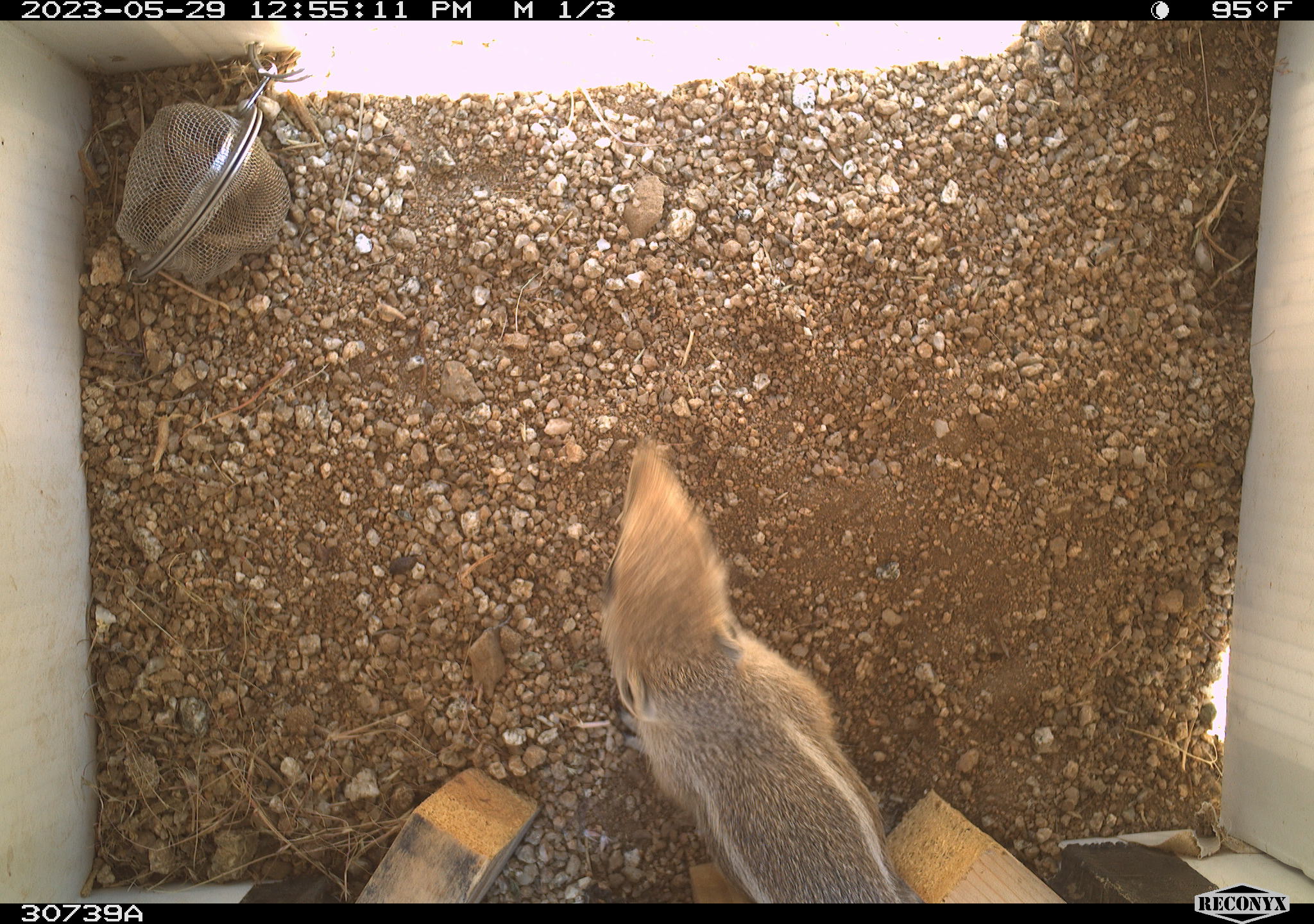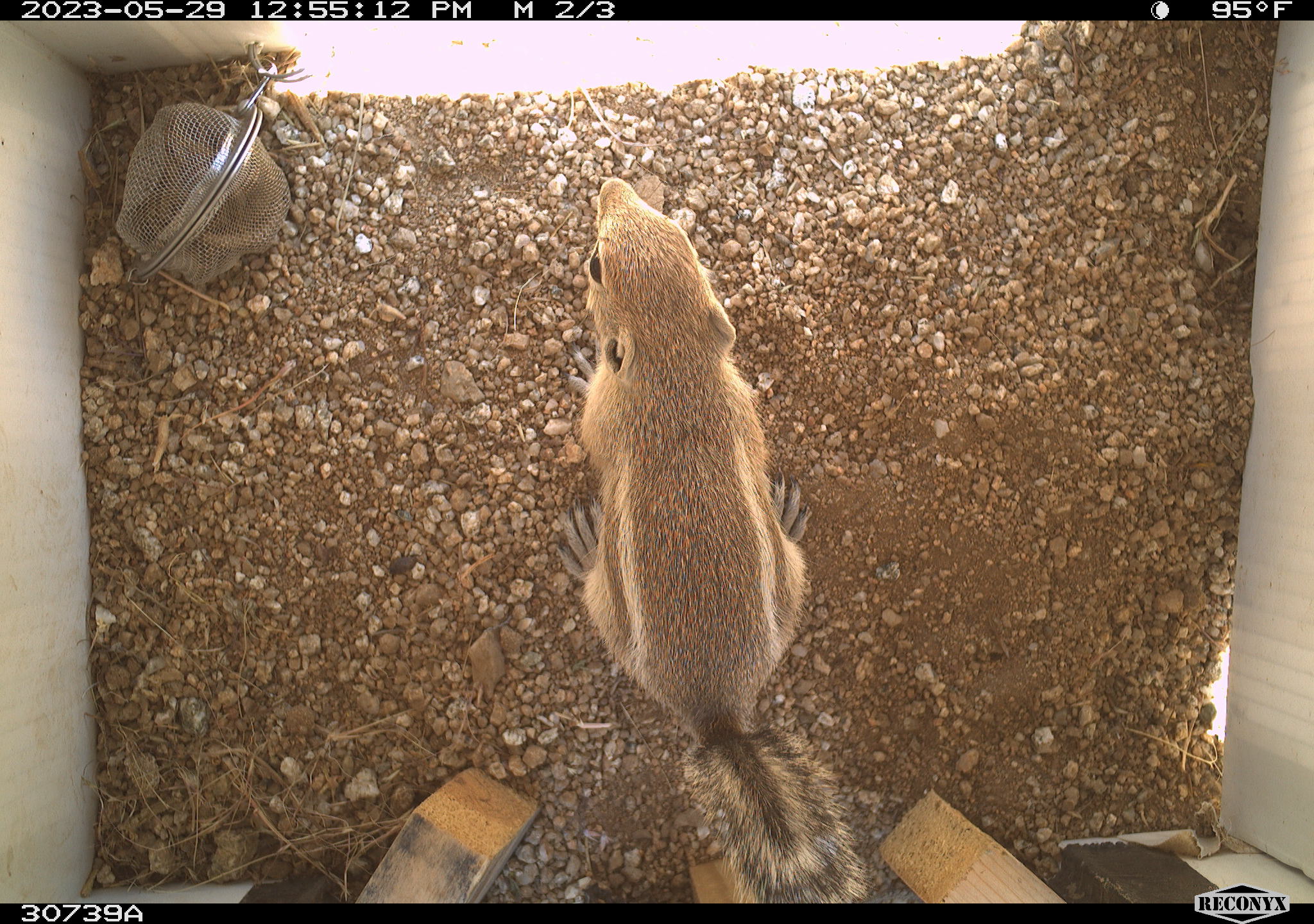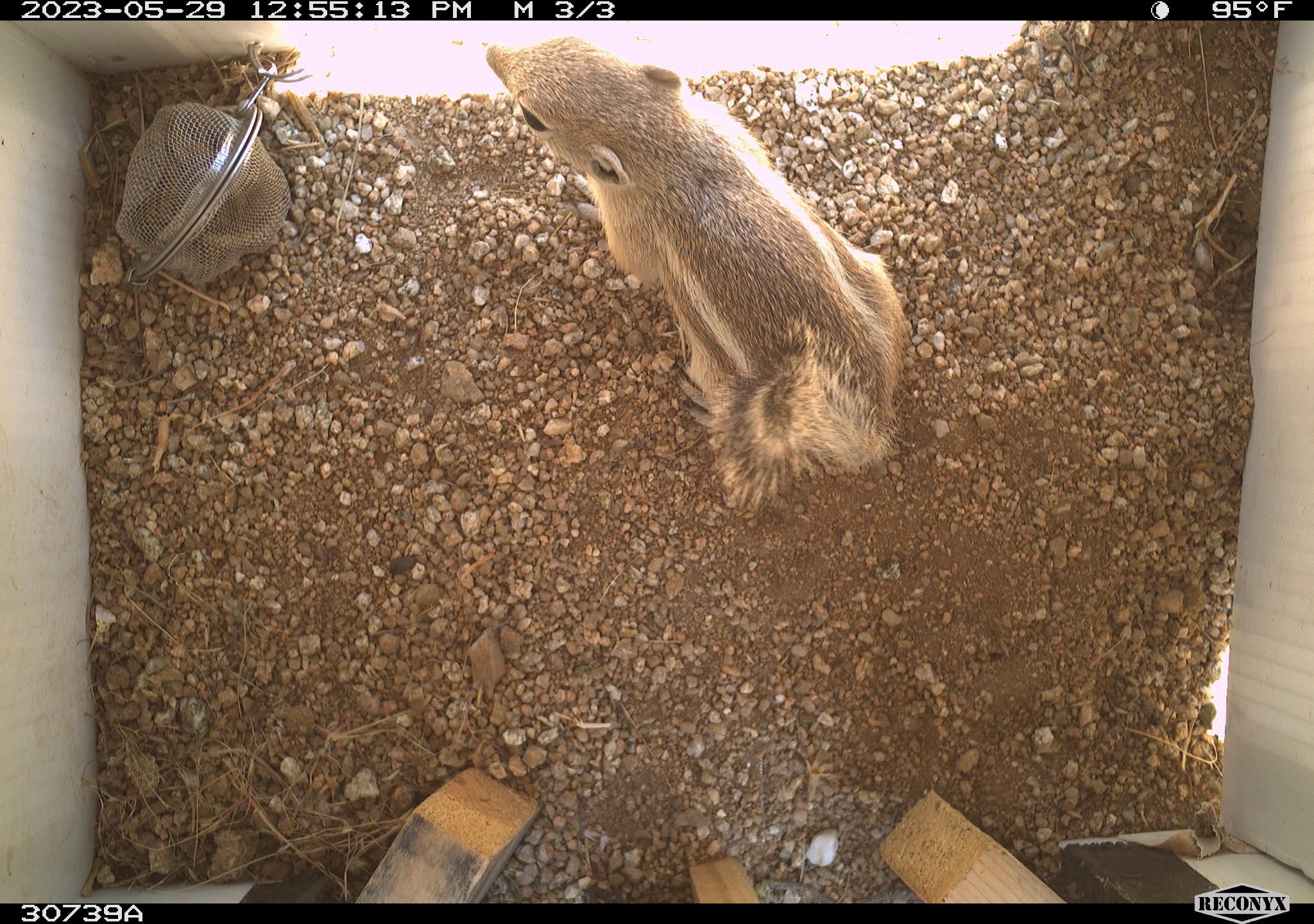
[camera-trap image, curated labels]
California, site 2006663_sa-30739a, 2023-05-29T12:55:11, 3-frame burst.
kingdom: Animalia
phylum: Chordata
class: Mammalia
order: Rodentia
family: Sciuridae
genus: Ammospermophilus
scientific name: Ammospermophilus leucurus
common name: white-tailed antelope squirrel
White-tailed antelope squirrel (Ammospermophilus leucurus).